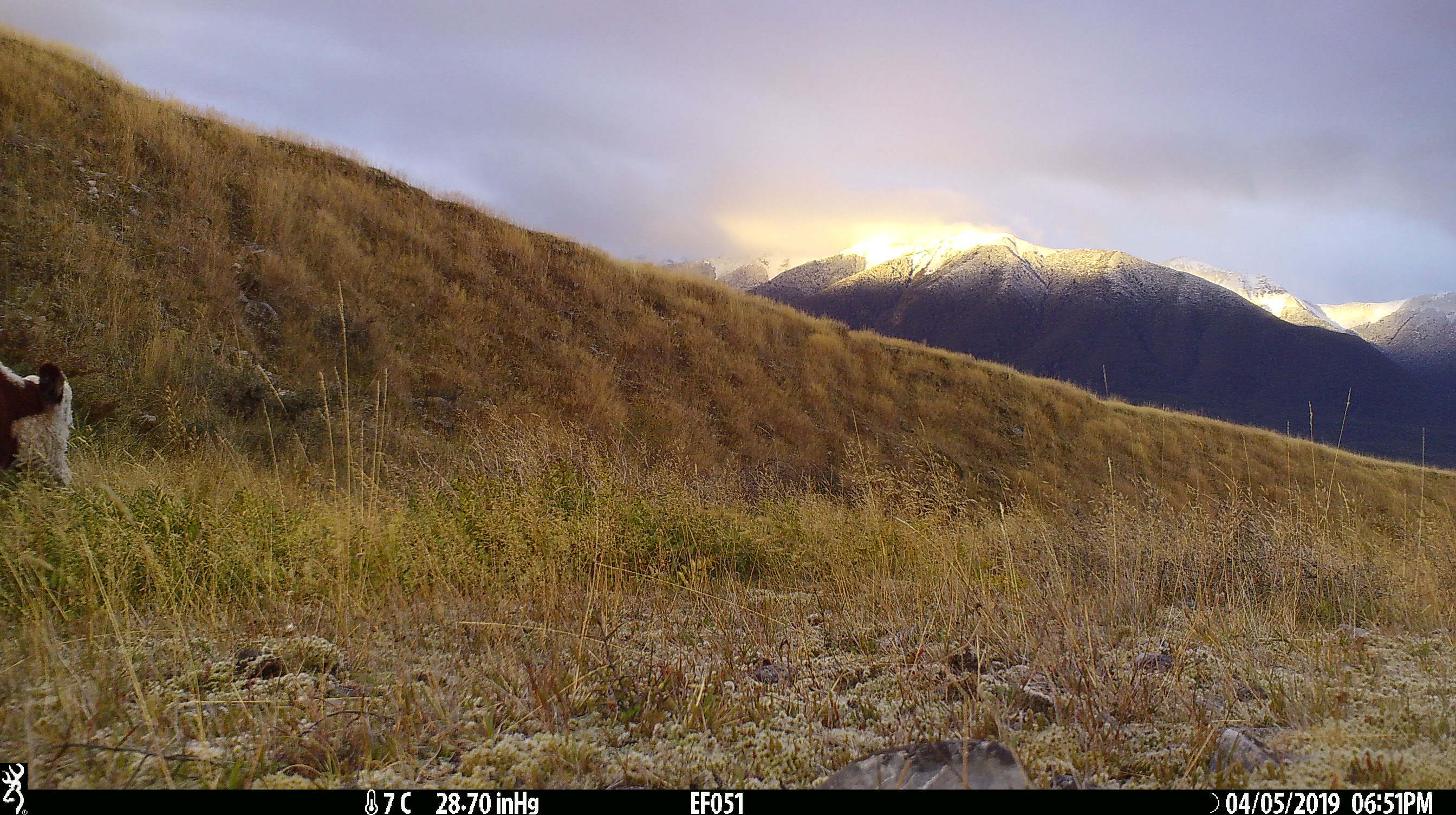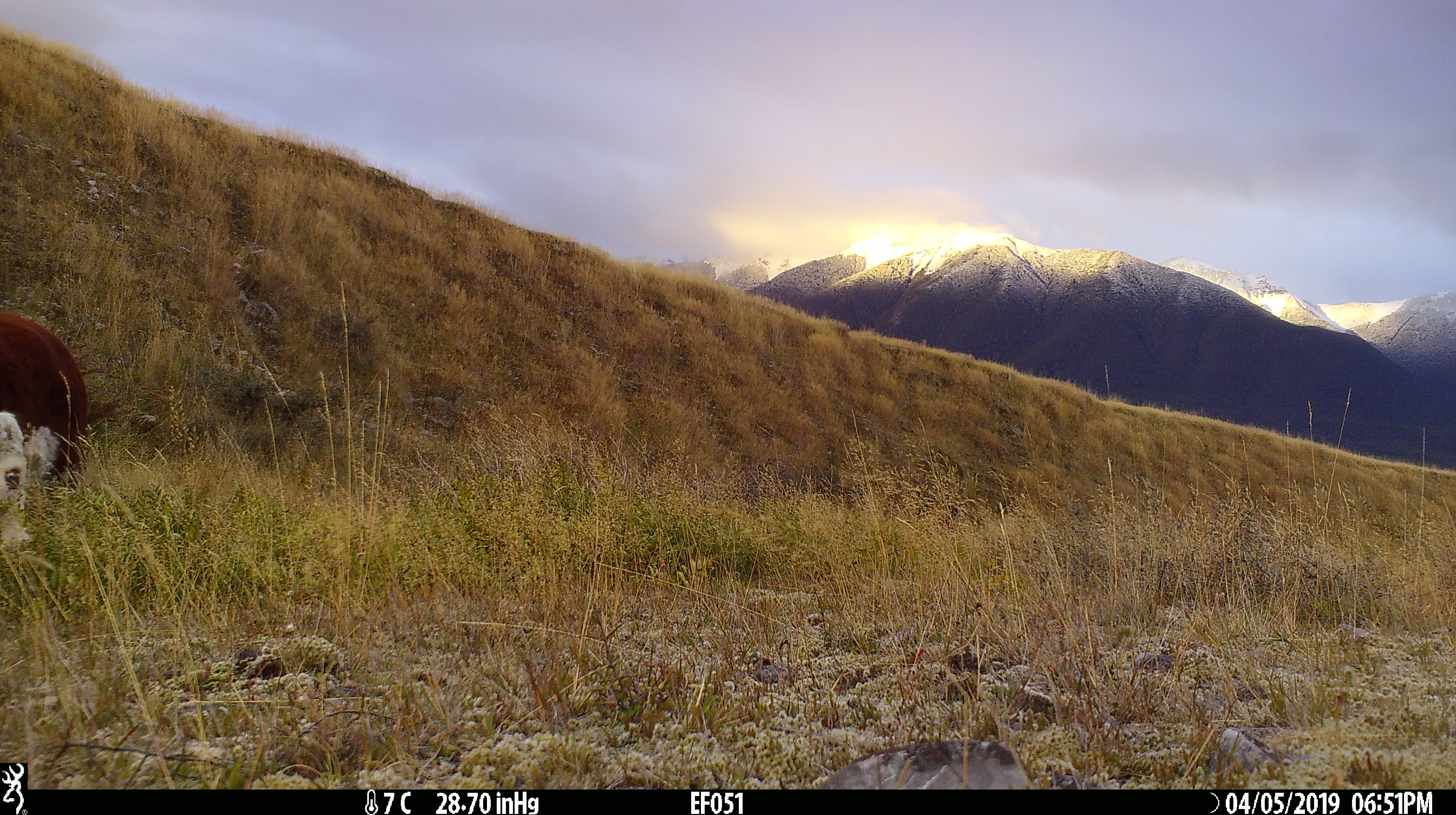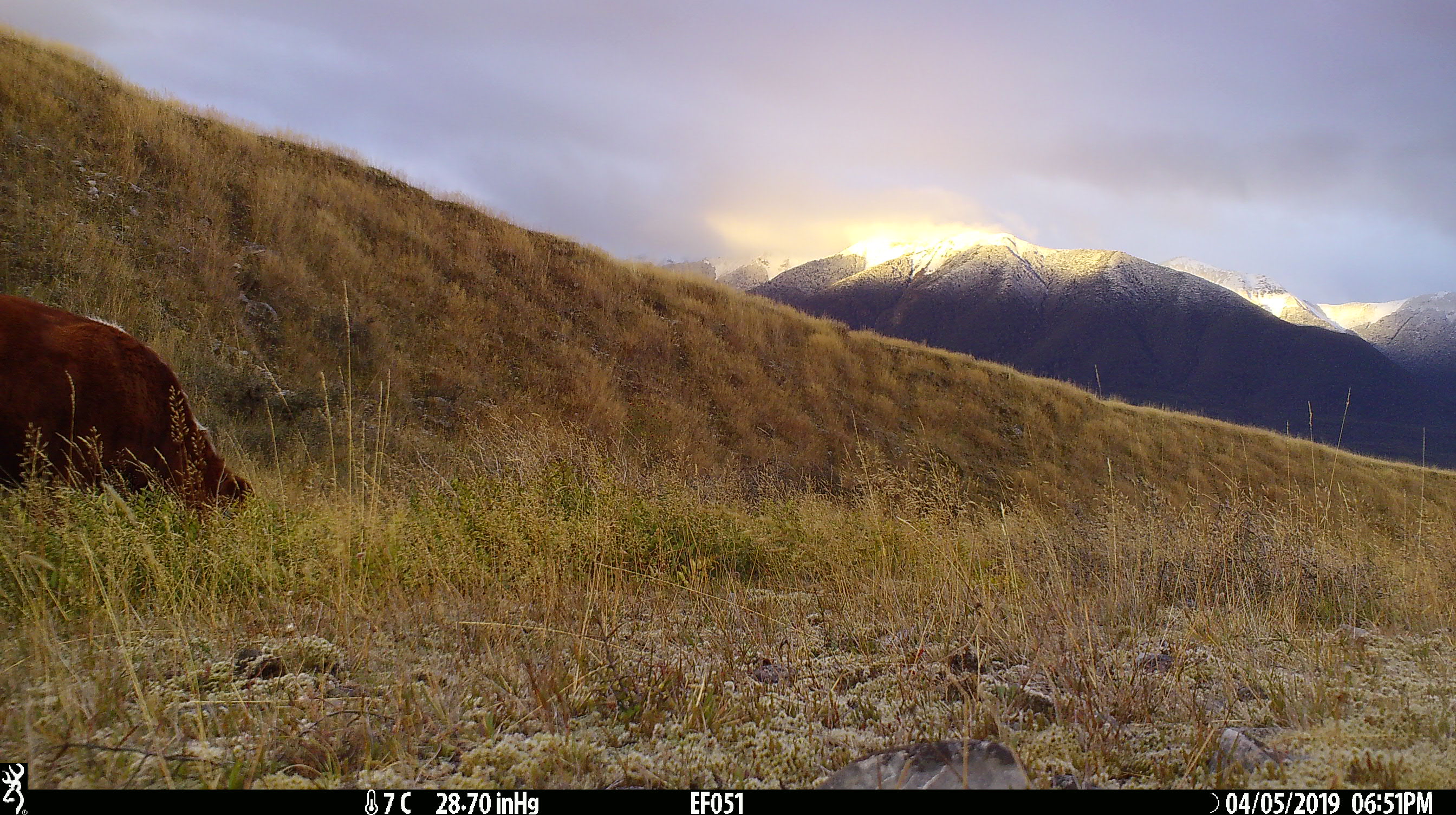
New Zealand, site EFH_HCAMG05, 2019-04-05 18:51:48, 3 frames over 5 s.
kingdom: Animalia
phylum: Chordata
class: Mammalia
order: Artiodactyla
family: Bovidae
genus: Bos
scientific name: Bos taurus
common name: domestic cow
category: cow